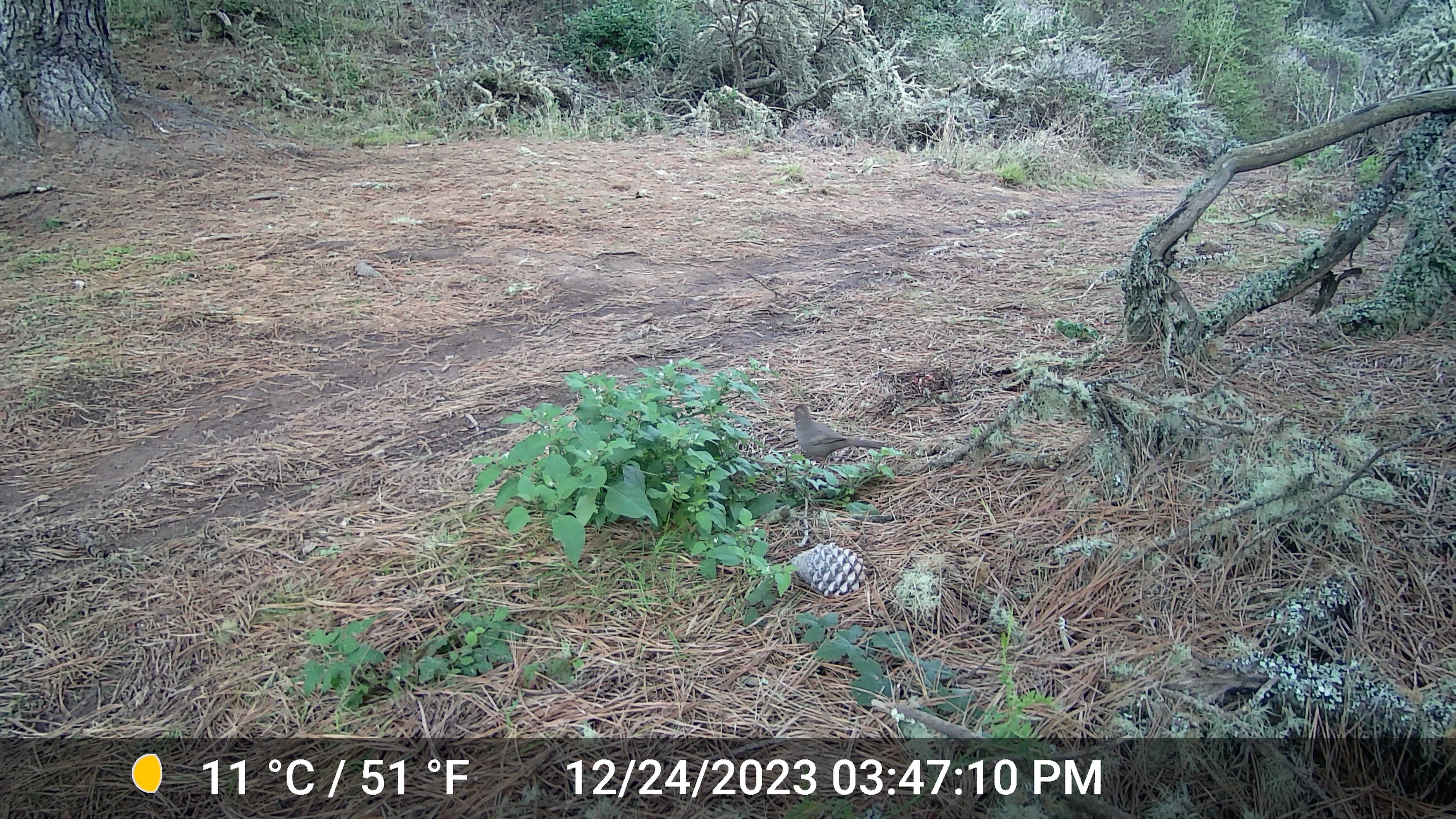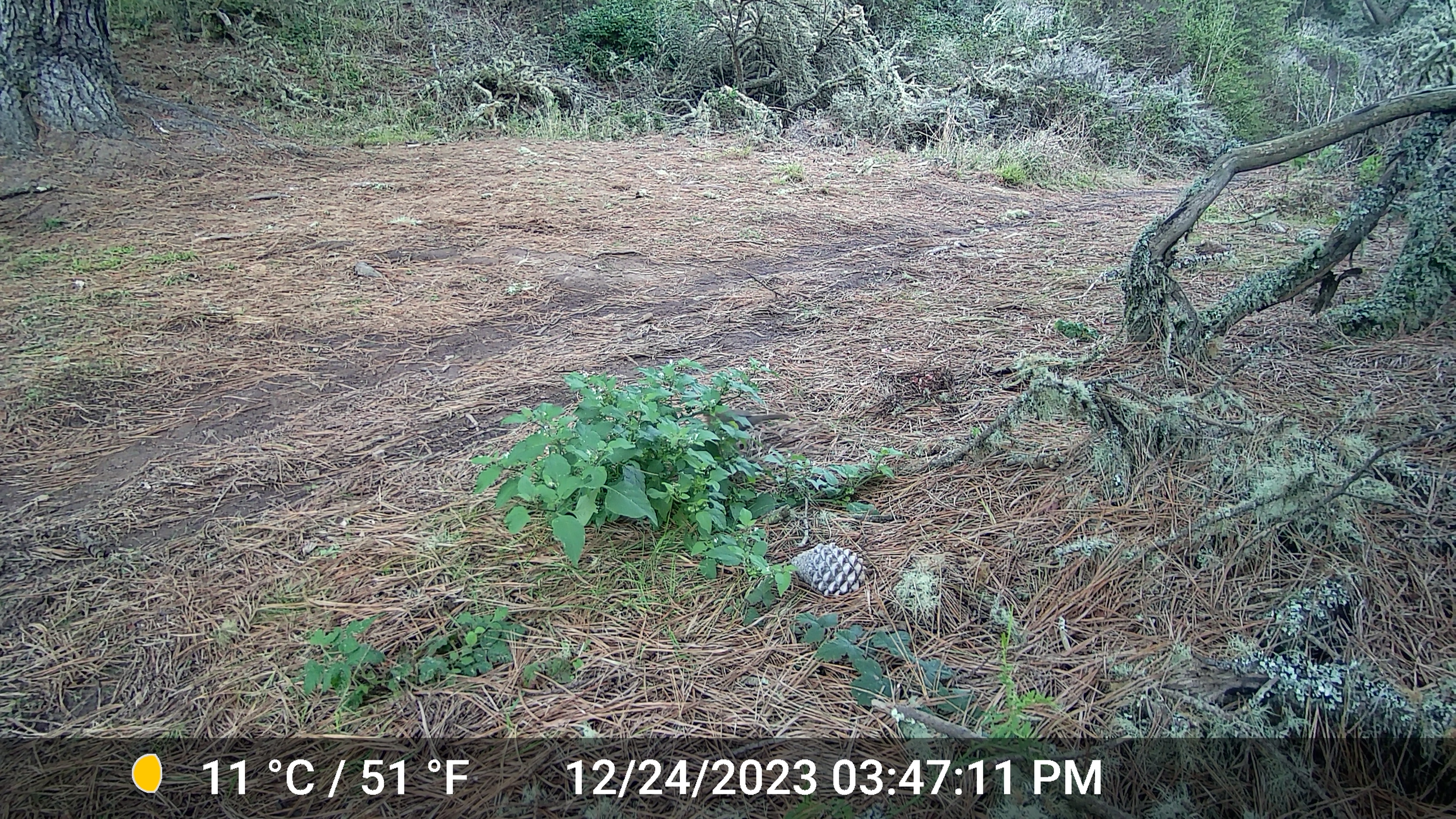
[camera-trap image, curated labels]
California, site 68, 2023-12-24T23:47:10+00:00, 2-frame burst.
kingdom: Animalia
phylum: Chordata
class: Aves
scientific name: Aves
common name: bird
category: unknown bird